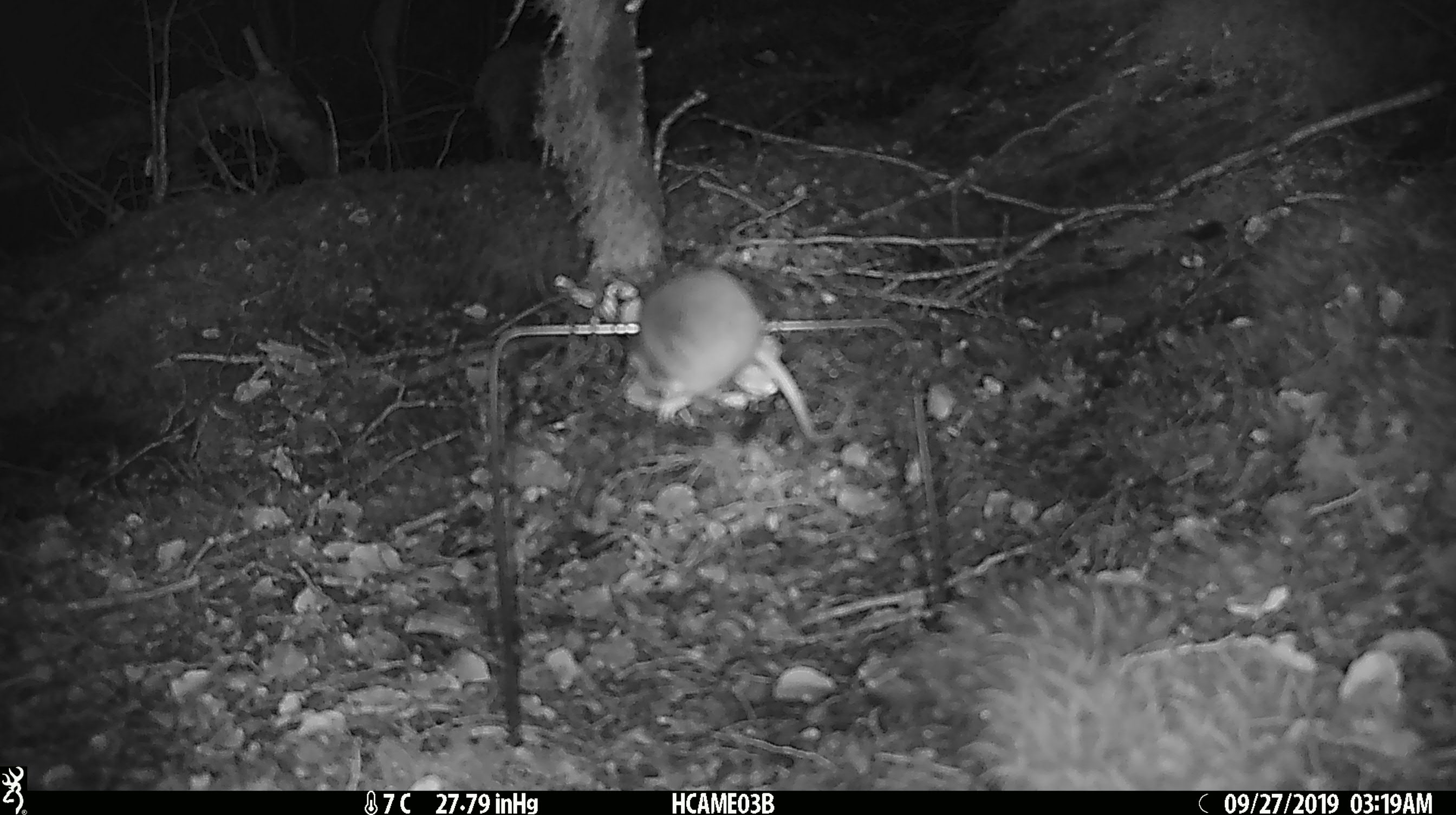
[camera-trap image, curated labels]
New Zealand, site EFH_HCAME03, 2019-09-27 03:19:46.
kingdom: Animalia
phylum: Chordata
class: Mammalia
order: Rodentia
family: Muridae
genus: Mus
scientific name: Mus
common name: mouse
Mouse (Mus).